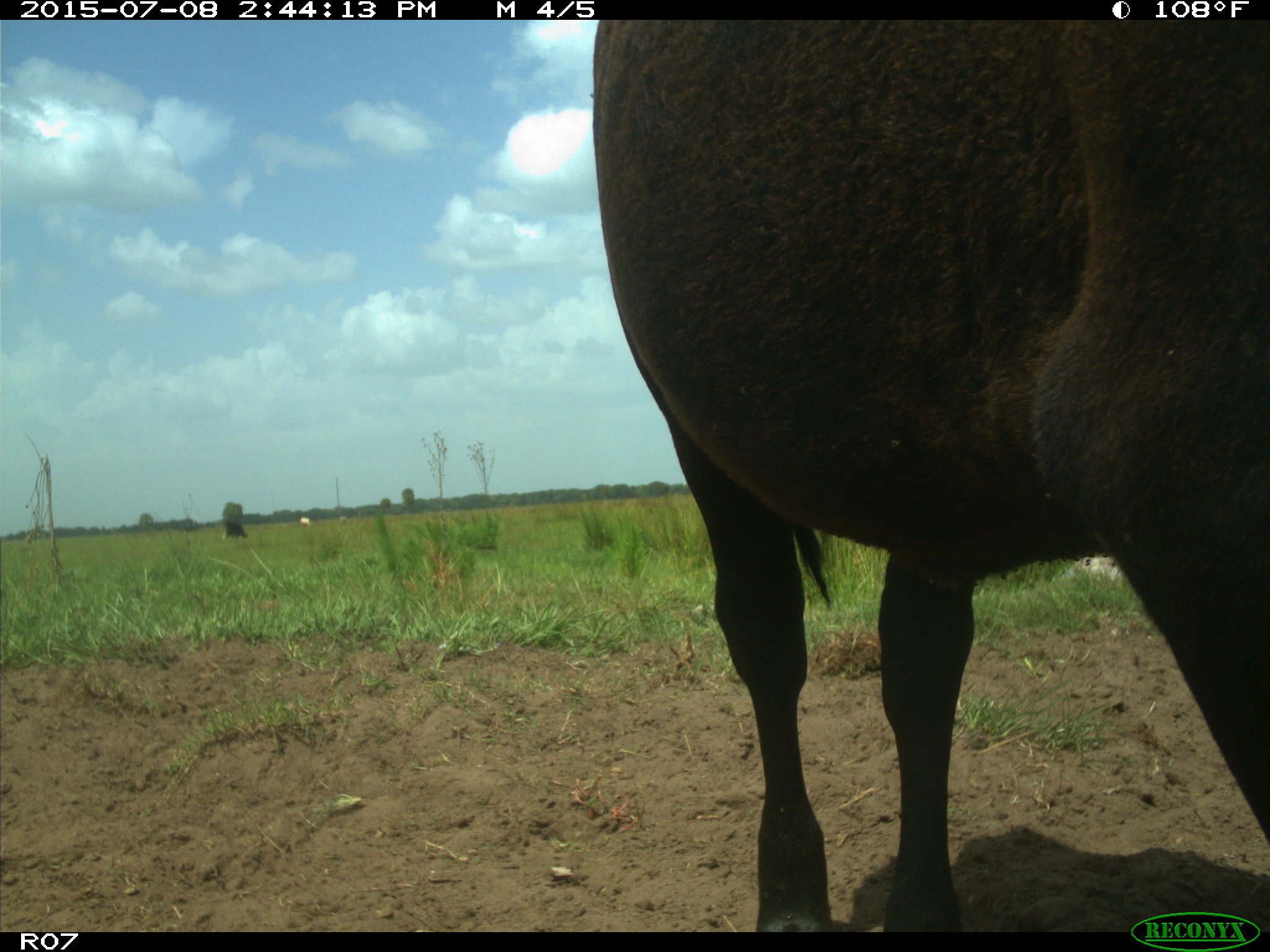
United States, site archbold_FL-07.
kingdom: Animalia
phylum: Chordata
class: Mammalia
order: Artiodactyla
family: Bovidae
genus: Bos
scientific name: Bos taurus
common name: domestic cow